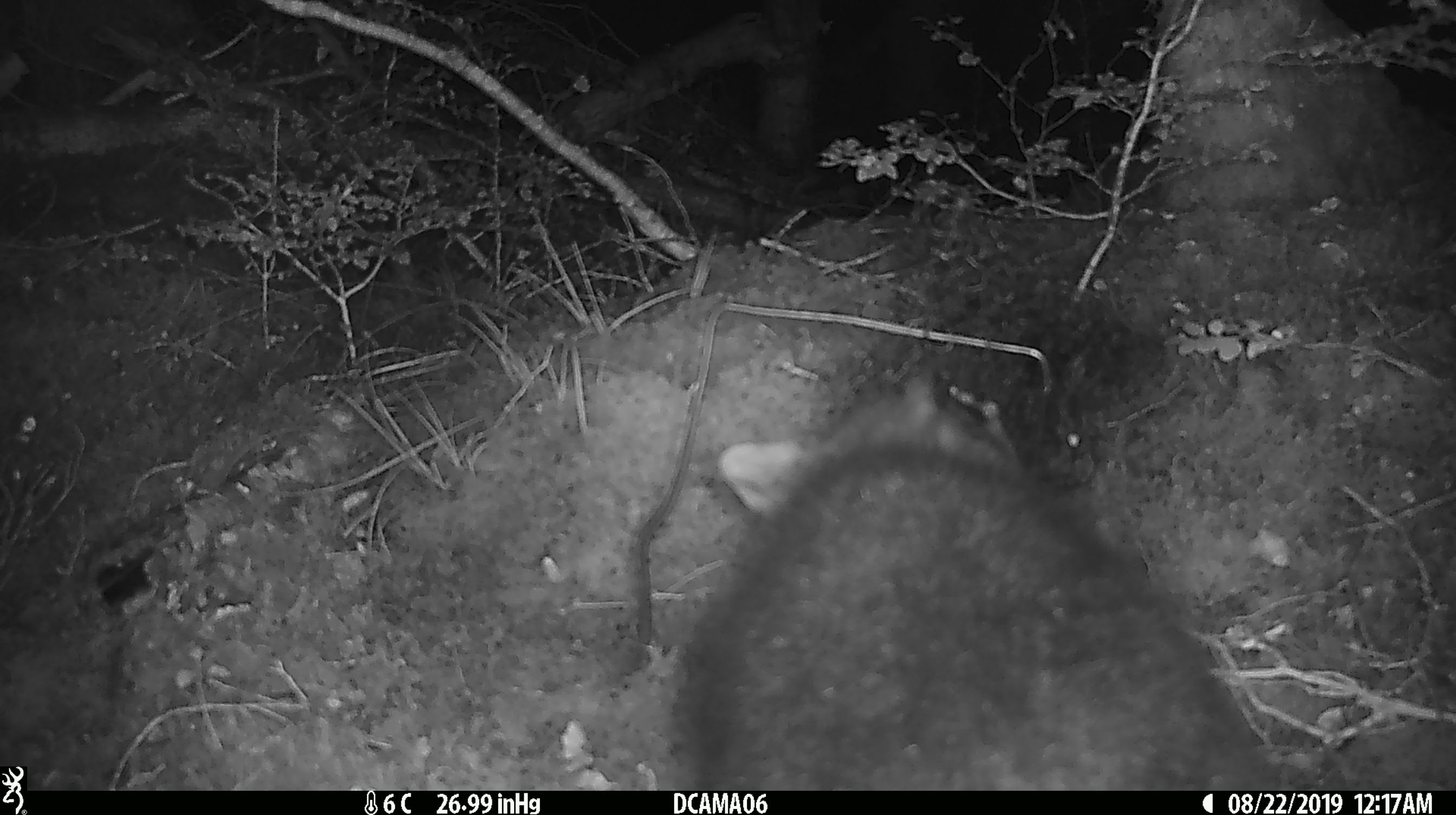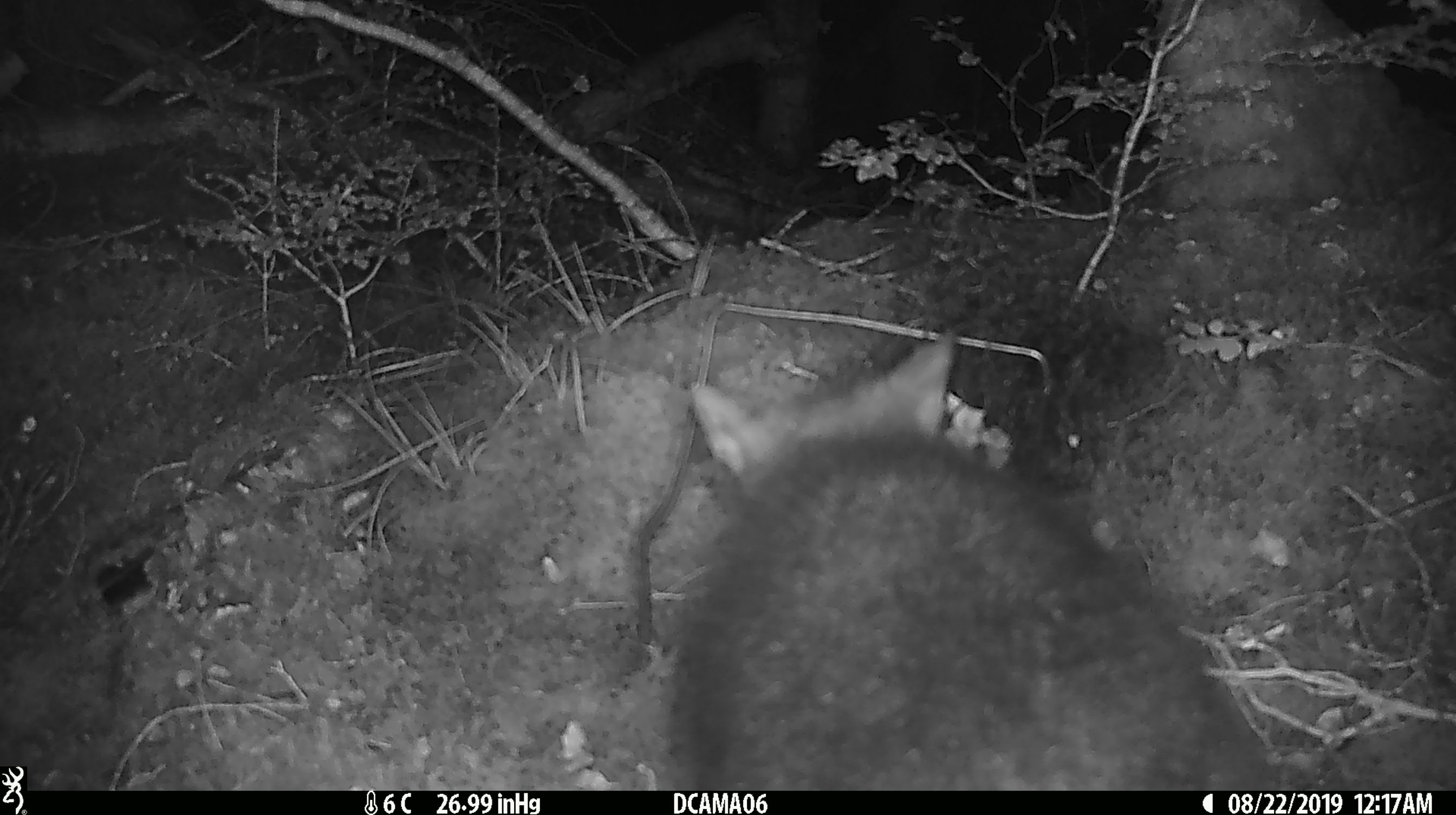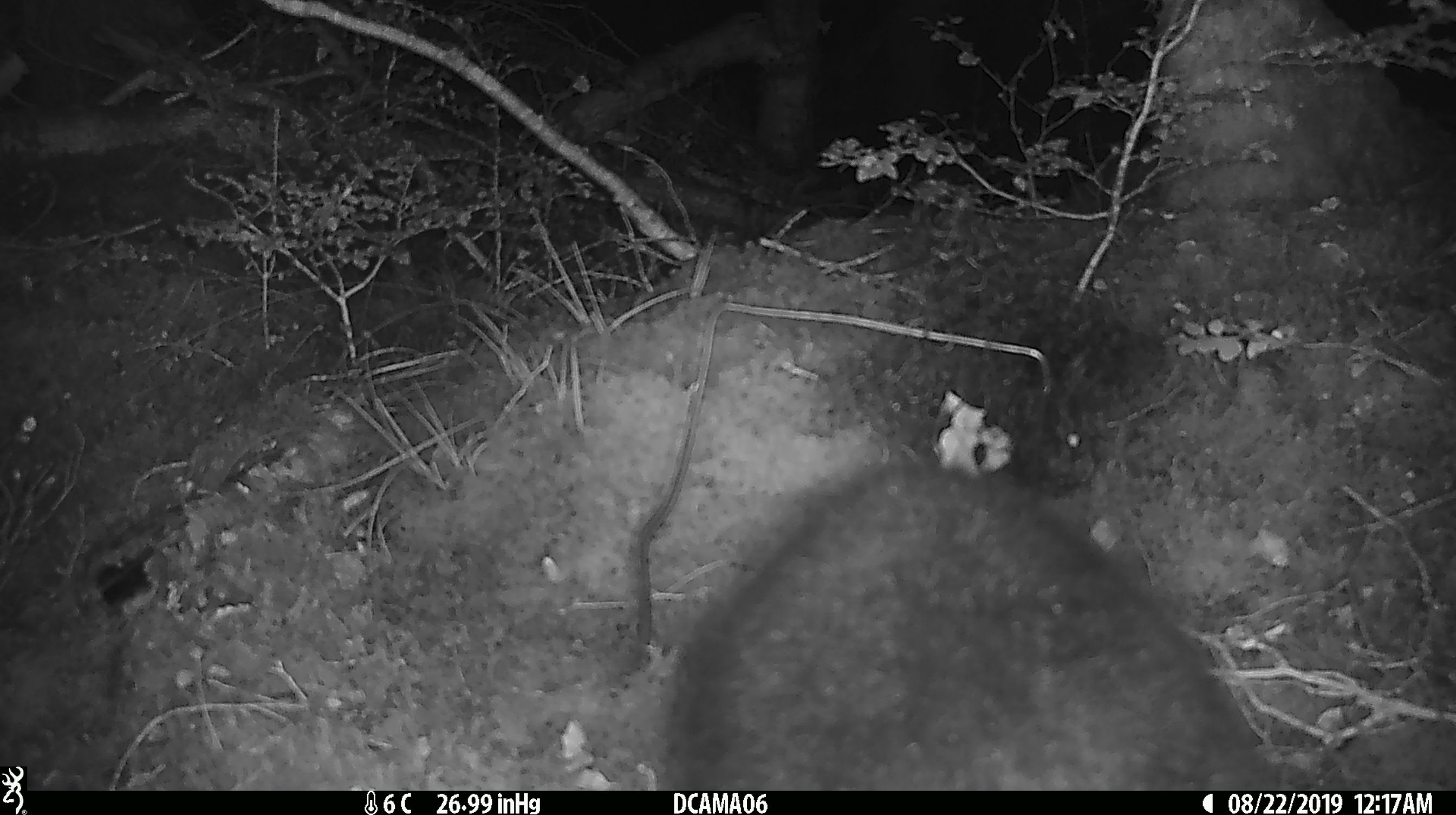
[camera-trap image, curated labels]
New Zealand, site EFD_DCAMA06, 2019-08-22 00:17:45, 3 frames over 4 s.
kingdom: Animalia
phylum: Chordata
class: Mammalia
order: Diprotodontia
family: Phalangeridae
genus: Trichosurus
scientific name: Trichosurus vulpecula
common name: common brushtail possum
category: possum